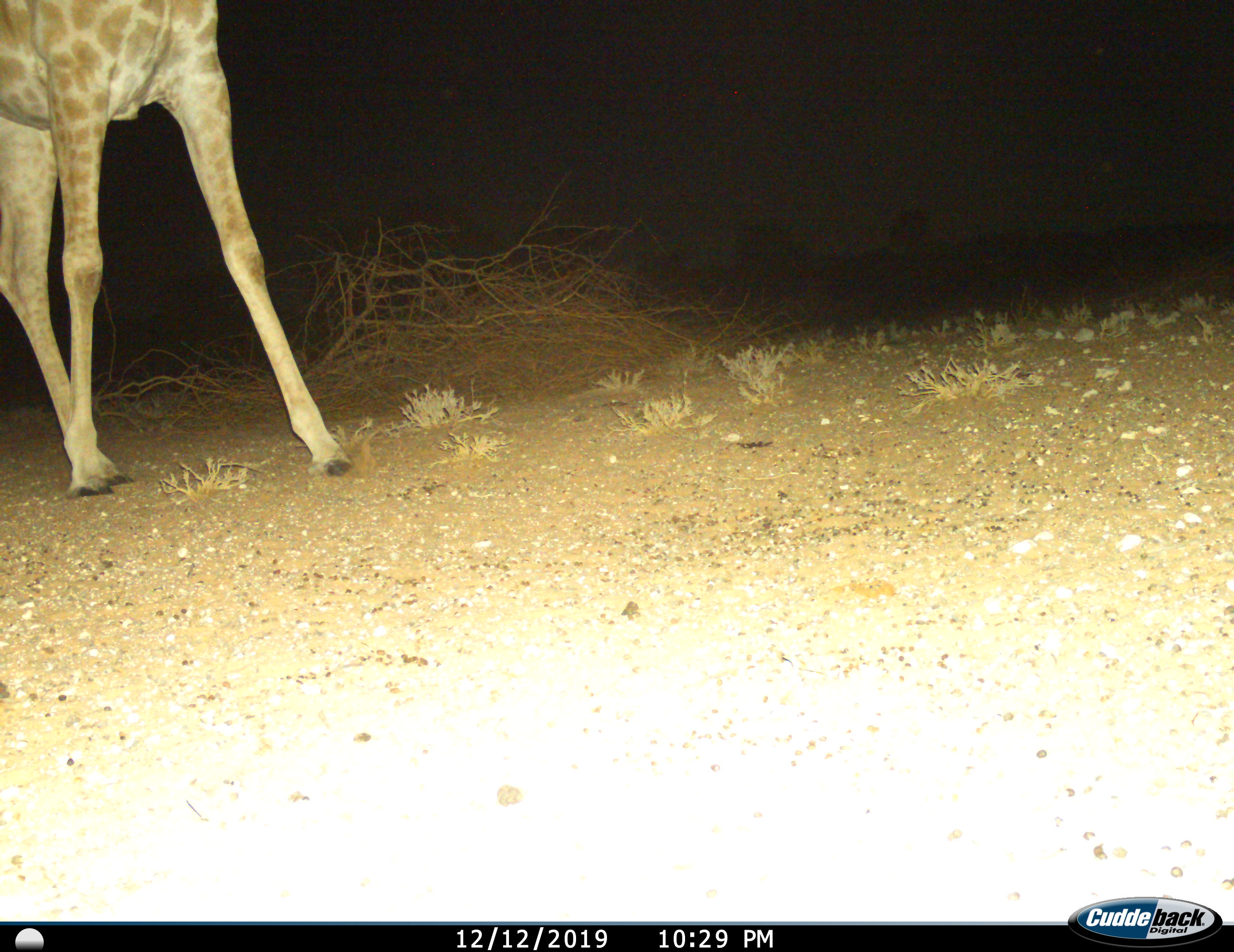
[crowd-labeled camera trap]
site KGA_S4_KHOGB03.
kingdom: Animalia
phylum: Chordata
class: Mammalia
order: Artiodactyla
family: Giraffidae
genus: Giraffa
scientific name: Giraffa camelopardalis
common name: giraffe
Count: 1.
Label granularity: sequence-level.